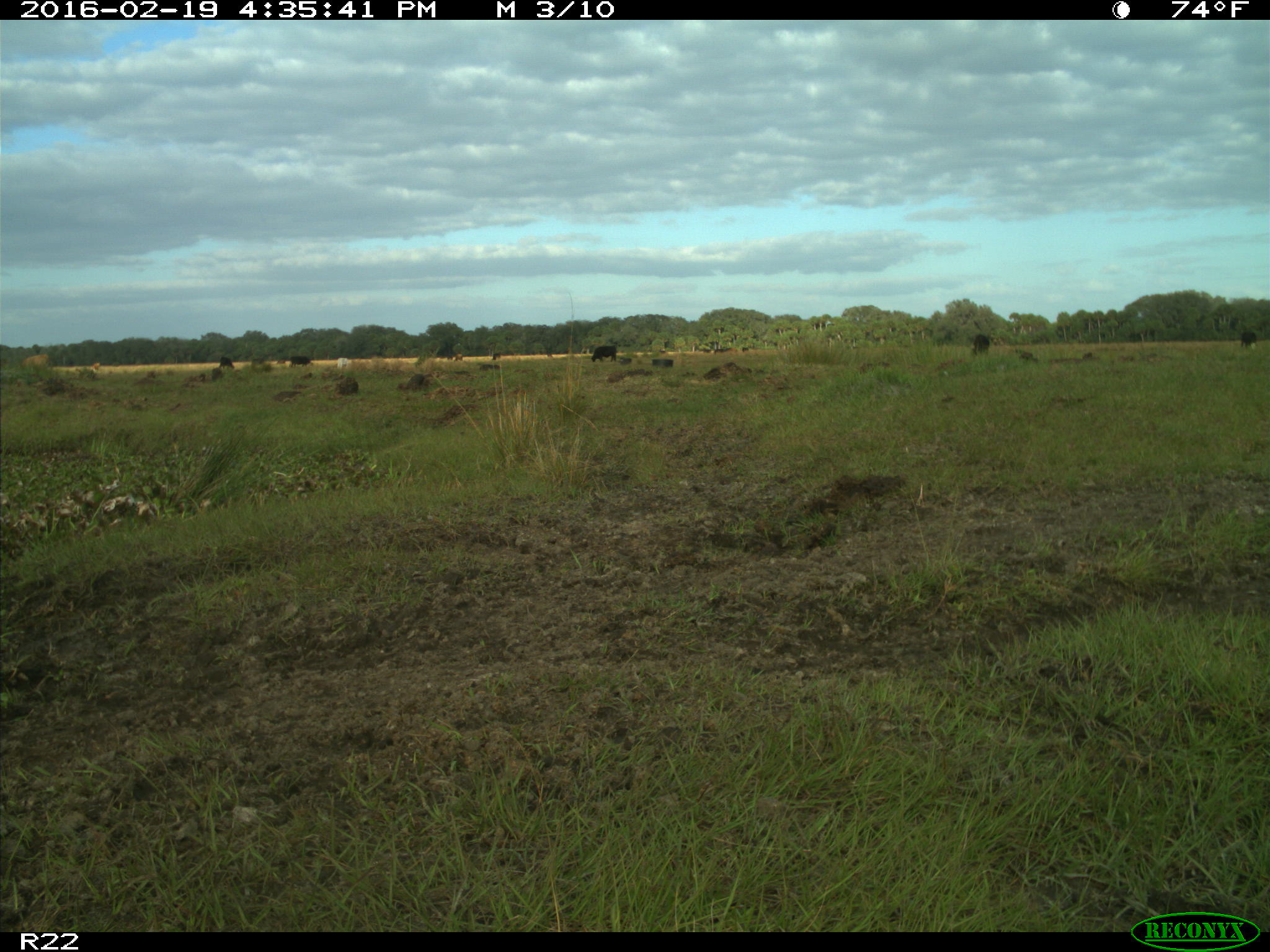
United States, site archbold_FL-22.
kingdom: Animalia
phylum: Chordata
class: Mammalia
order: Artiodactyla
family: Bovidae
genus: Bos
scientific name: Bos taurus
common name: domestic cow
Bos taurus (domestic cow).